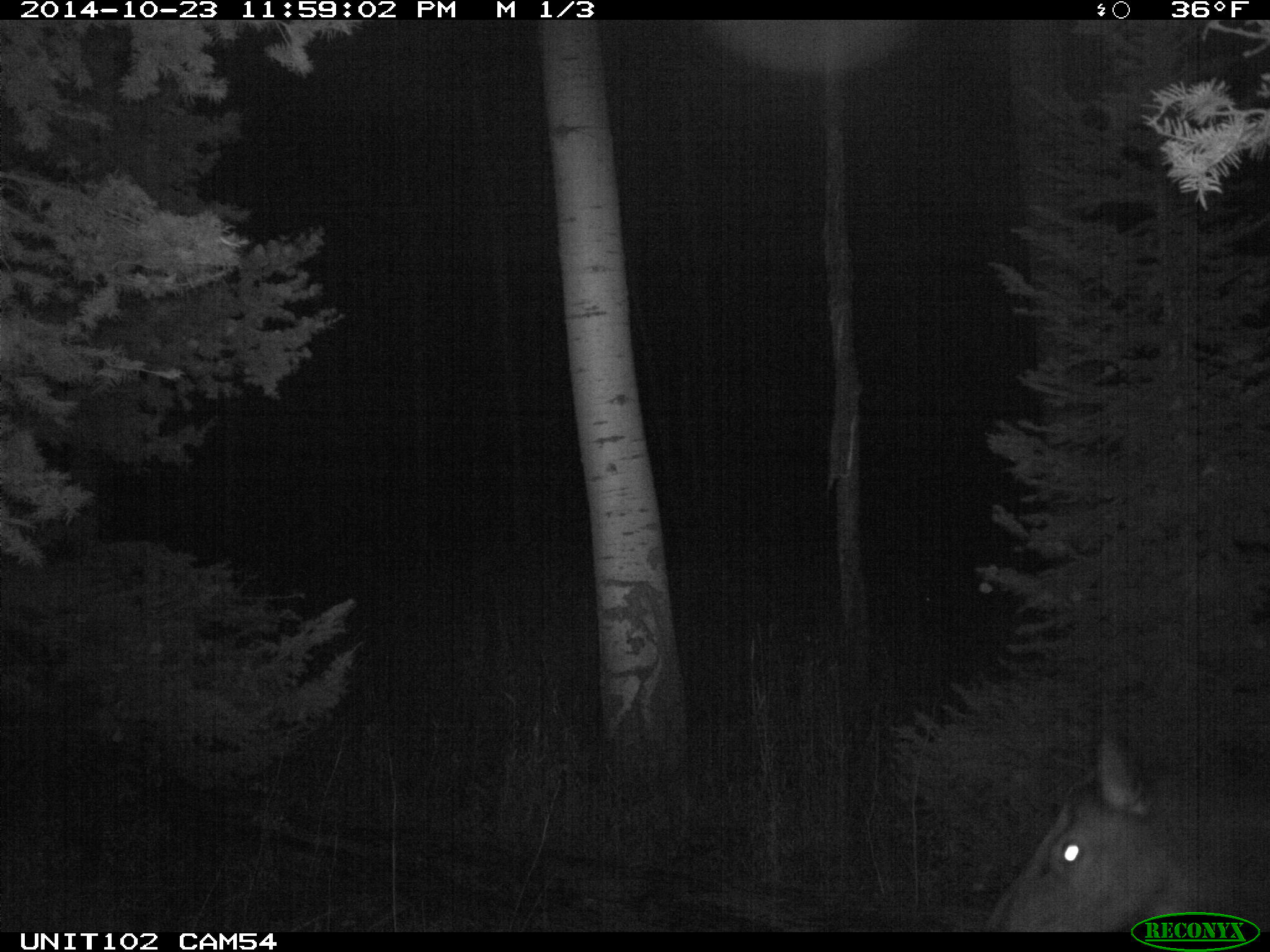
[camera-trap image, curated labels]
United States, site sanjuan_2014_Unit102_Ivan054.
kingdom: Animalia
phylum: Chordata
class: Mammalia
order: Artiodactyla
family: Cervidae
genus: Cervus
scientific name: Cervus elaphus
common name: red deer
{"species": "Cervus elaphus (red deer)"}